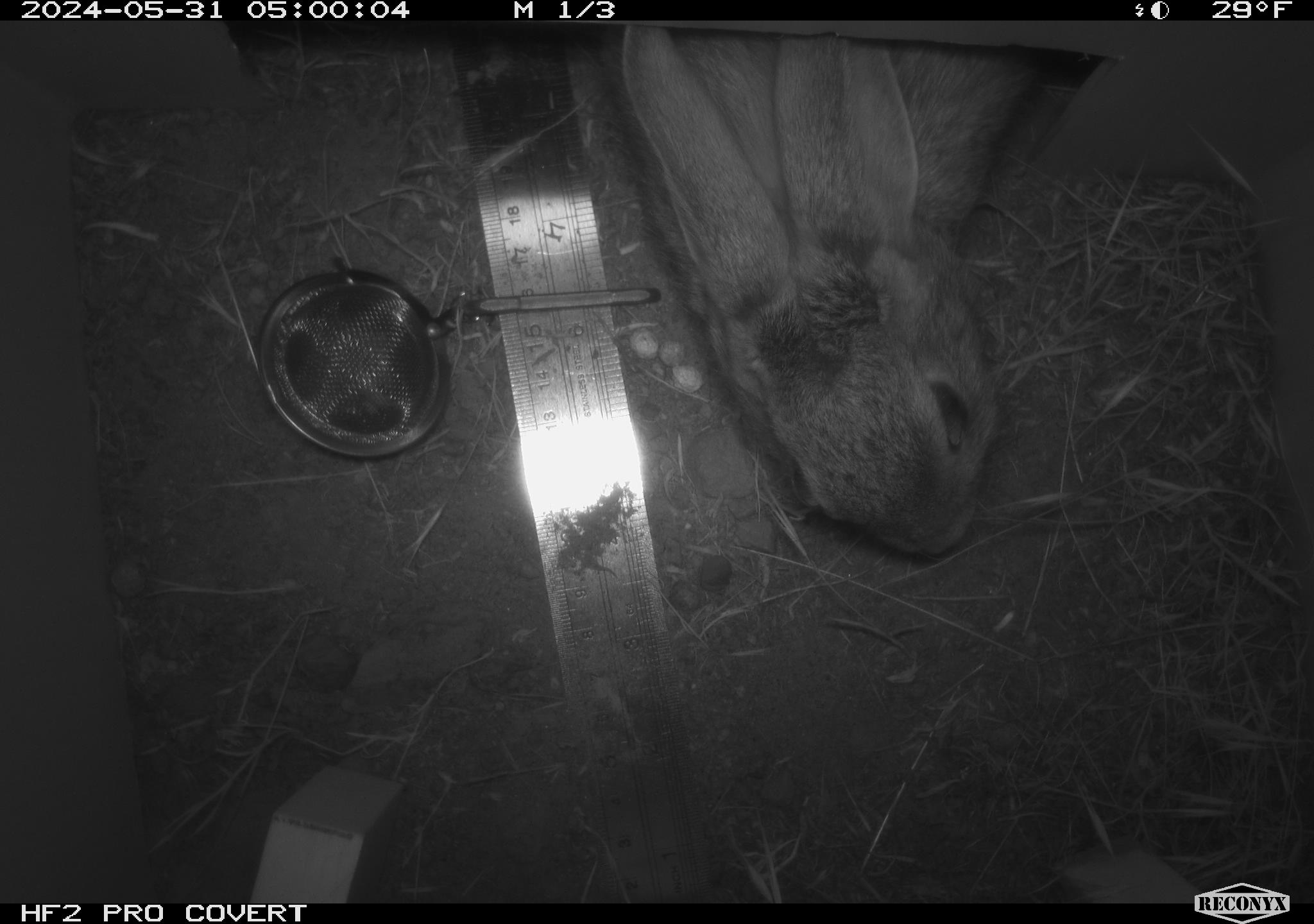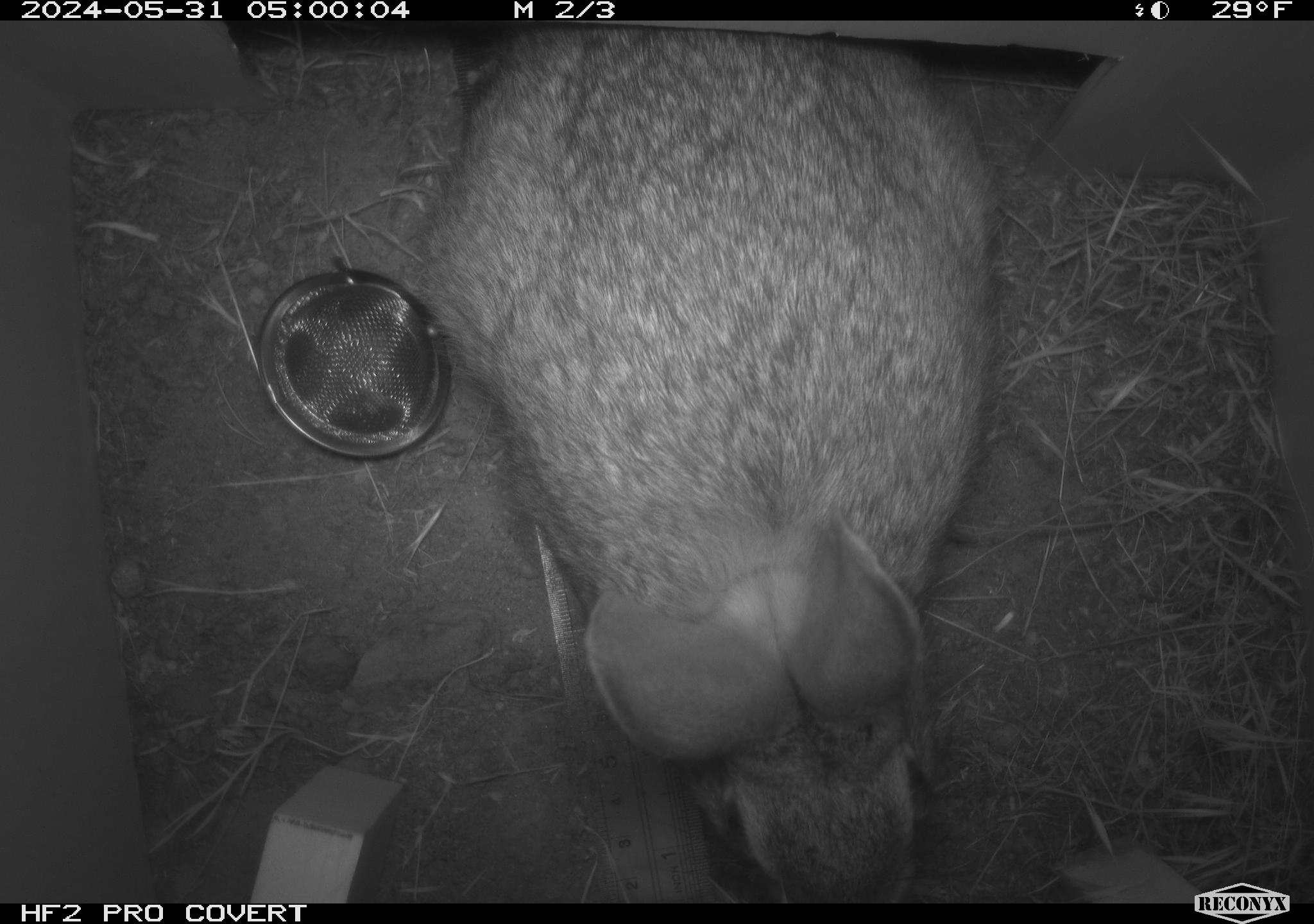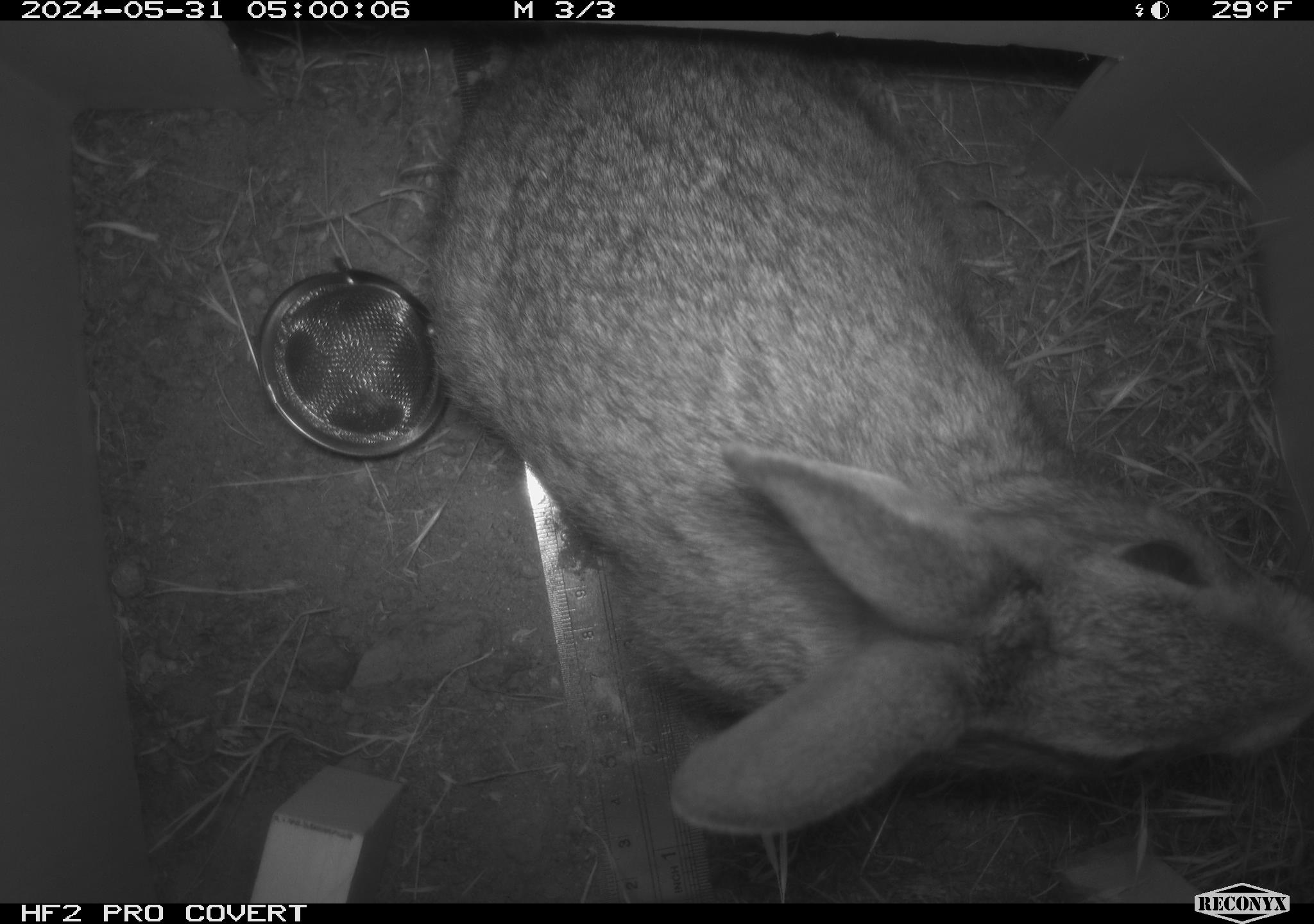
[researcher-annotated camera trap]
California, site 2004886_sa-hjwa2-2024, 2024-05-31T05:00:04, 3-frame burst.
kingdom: Animalia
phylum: Chordata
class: Mammalia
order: Lagomorpha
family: Leporidae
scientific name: Leporidae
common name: rabbit or hare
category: rabbit and hare family